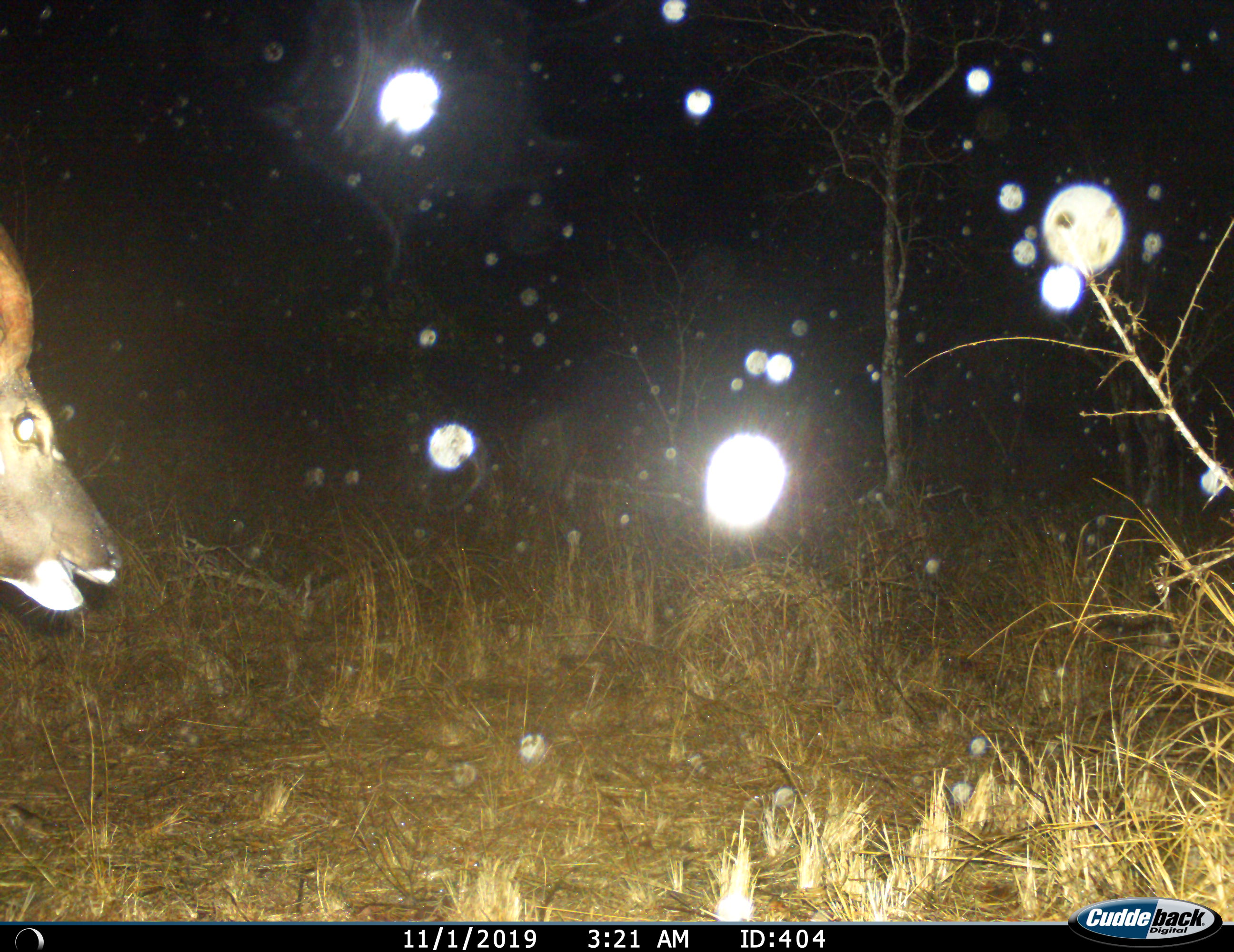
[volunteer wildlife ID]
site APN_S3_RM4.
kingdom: Animalia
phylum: Chordata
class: Mammalia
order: Artiodactyla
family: Bovidae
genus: Aepyceros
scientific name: Aepyceros melampus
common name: impala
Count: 1.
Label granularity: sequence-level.